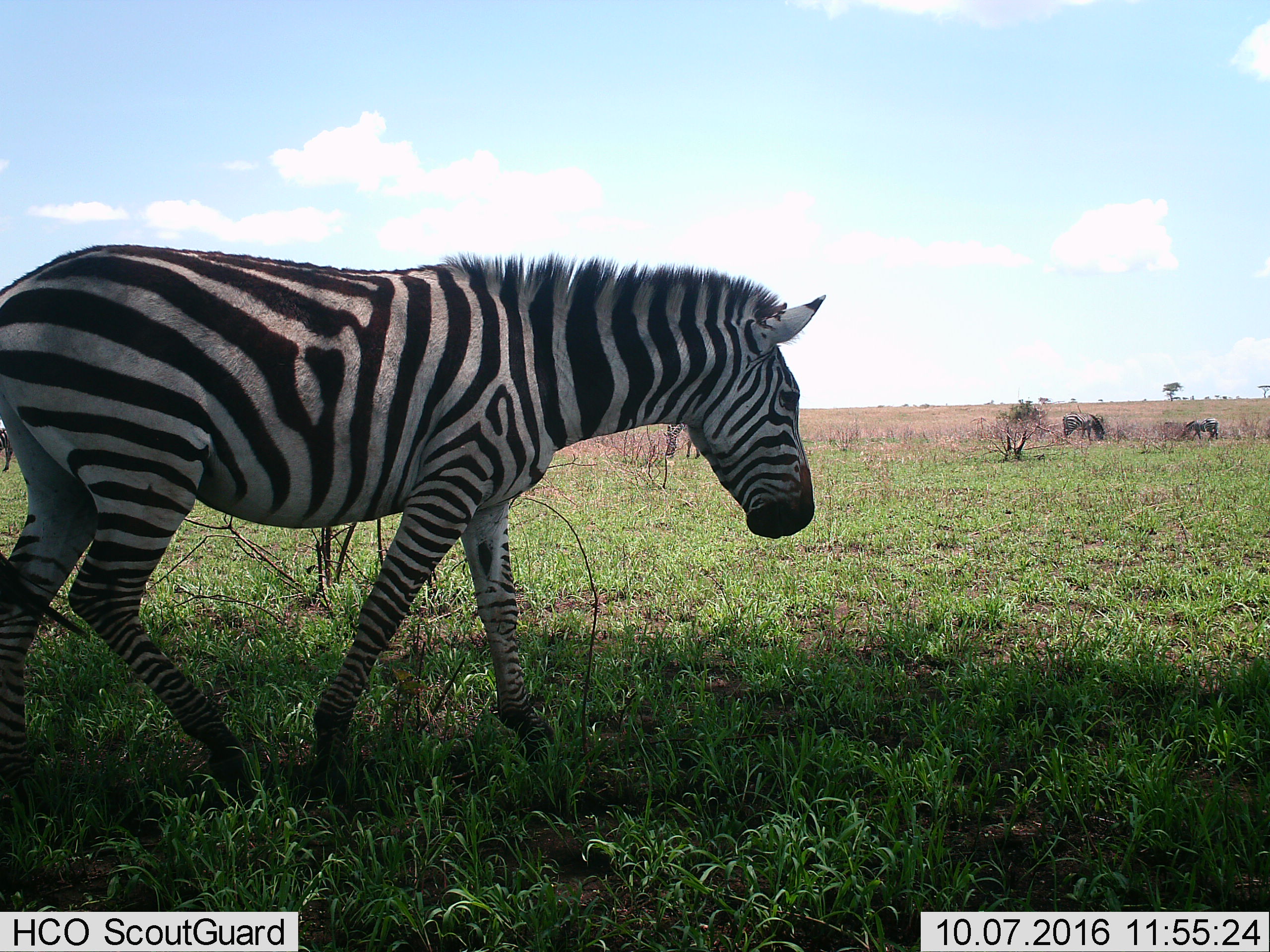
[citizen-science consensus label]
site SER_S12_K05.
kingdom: Animalia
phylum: Chordata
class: Mammalia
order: Perissodactyla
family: Equidae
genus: Equus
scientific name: Equus quagga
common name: plains zebra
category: zebraplains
Zebraplains (plains zebra) (Equus quagga), count 3. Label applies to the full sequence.